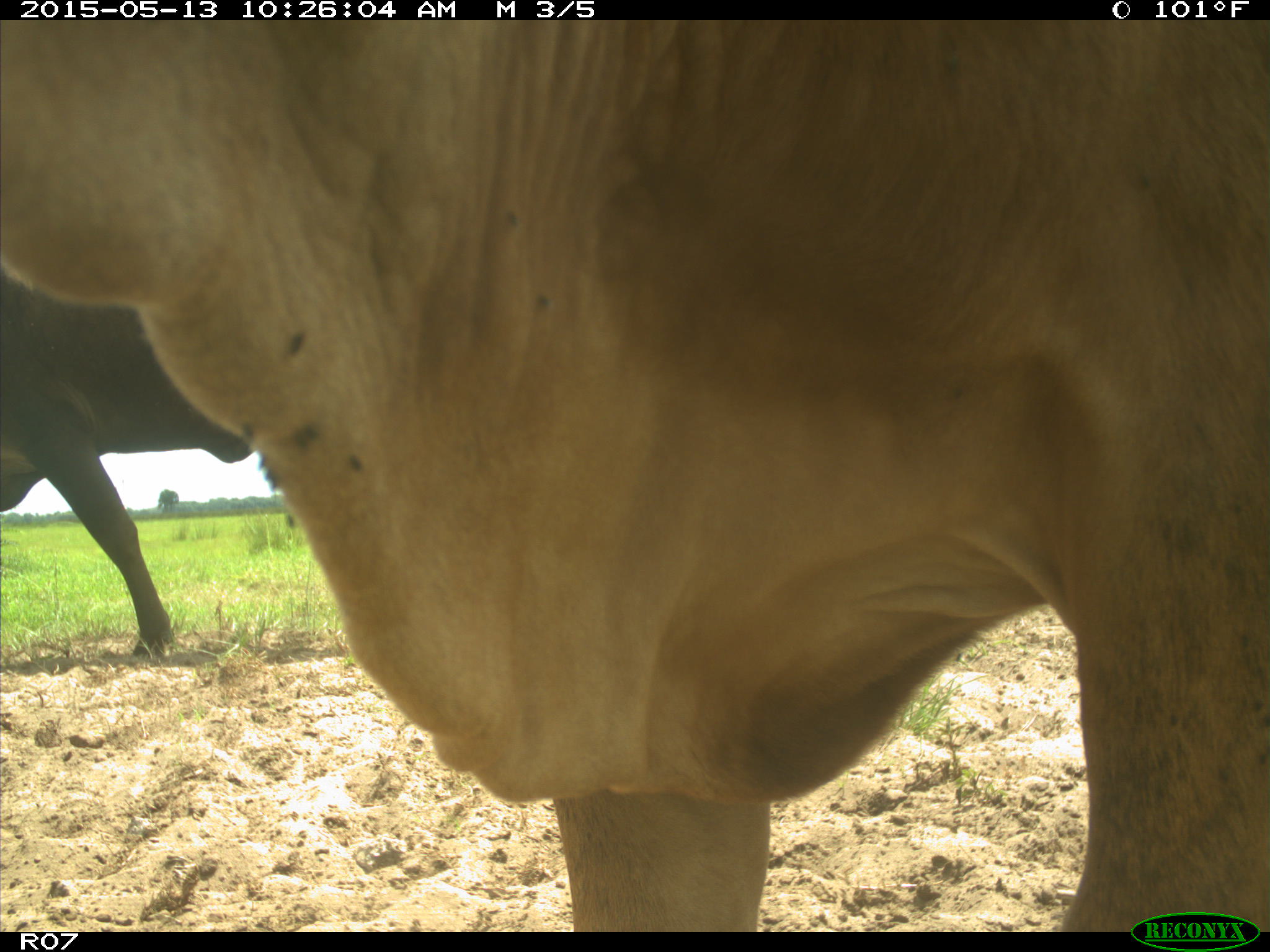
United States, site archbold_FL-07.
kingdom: Animalia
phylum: Chordata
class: Mammalia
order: Artiodactyla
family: Bovidae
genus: Bos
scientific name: Bos taurus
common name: domestic cow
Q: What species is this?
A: Bos taurus (domestic cow).